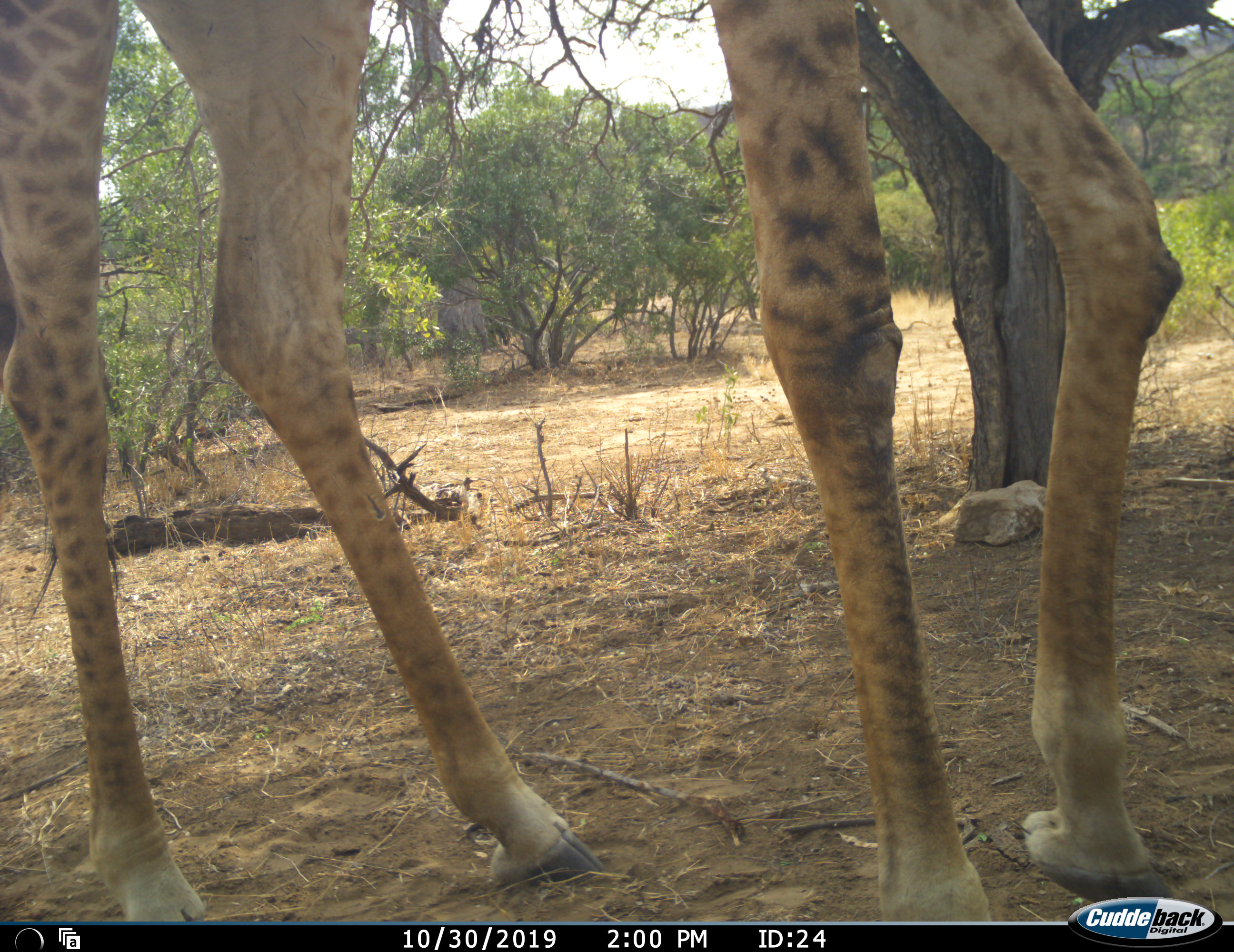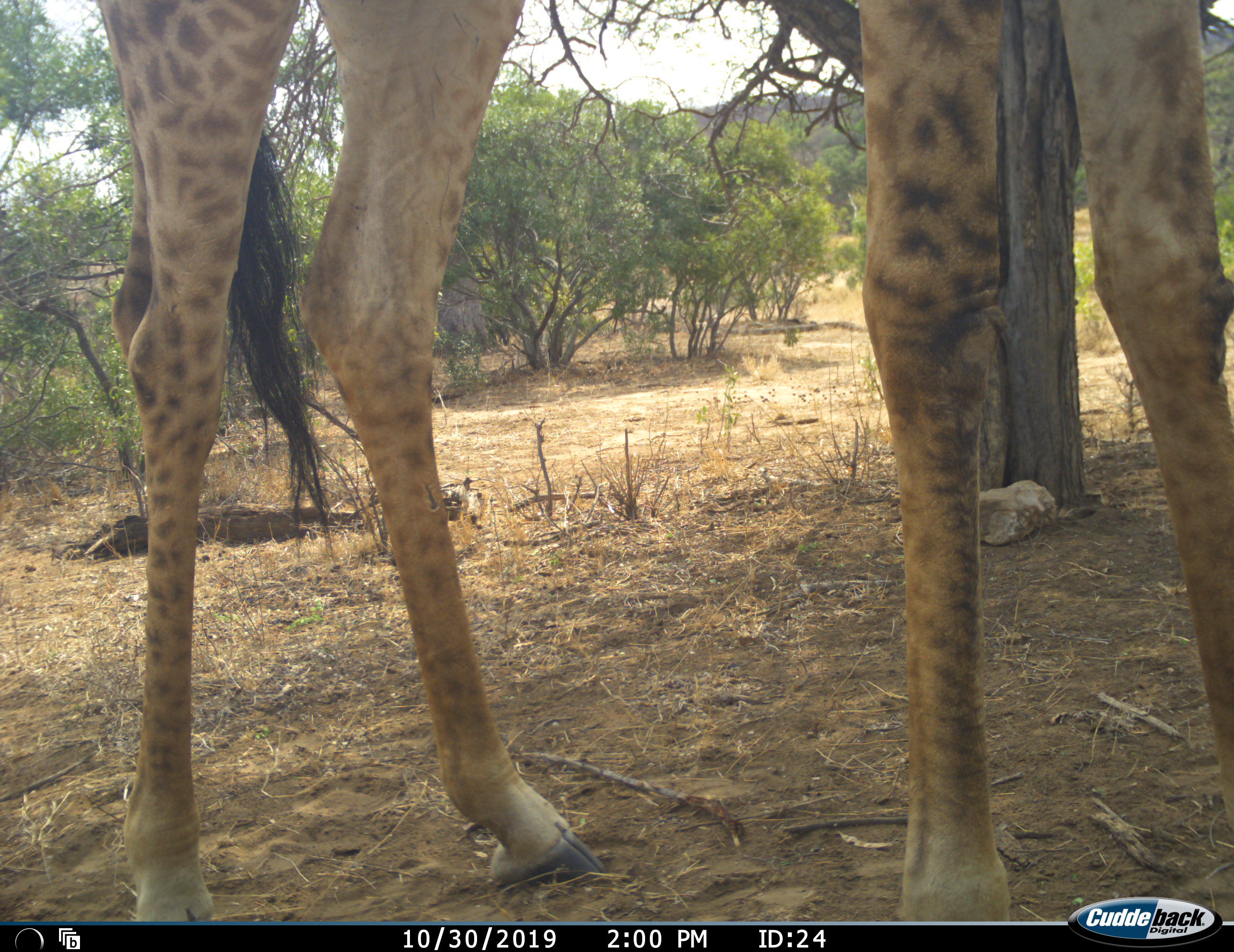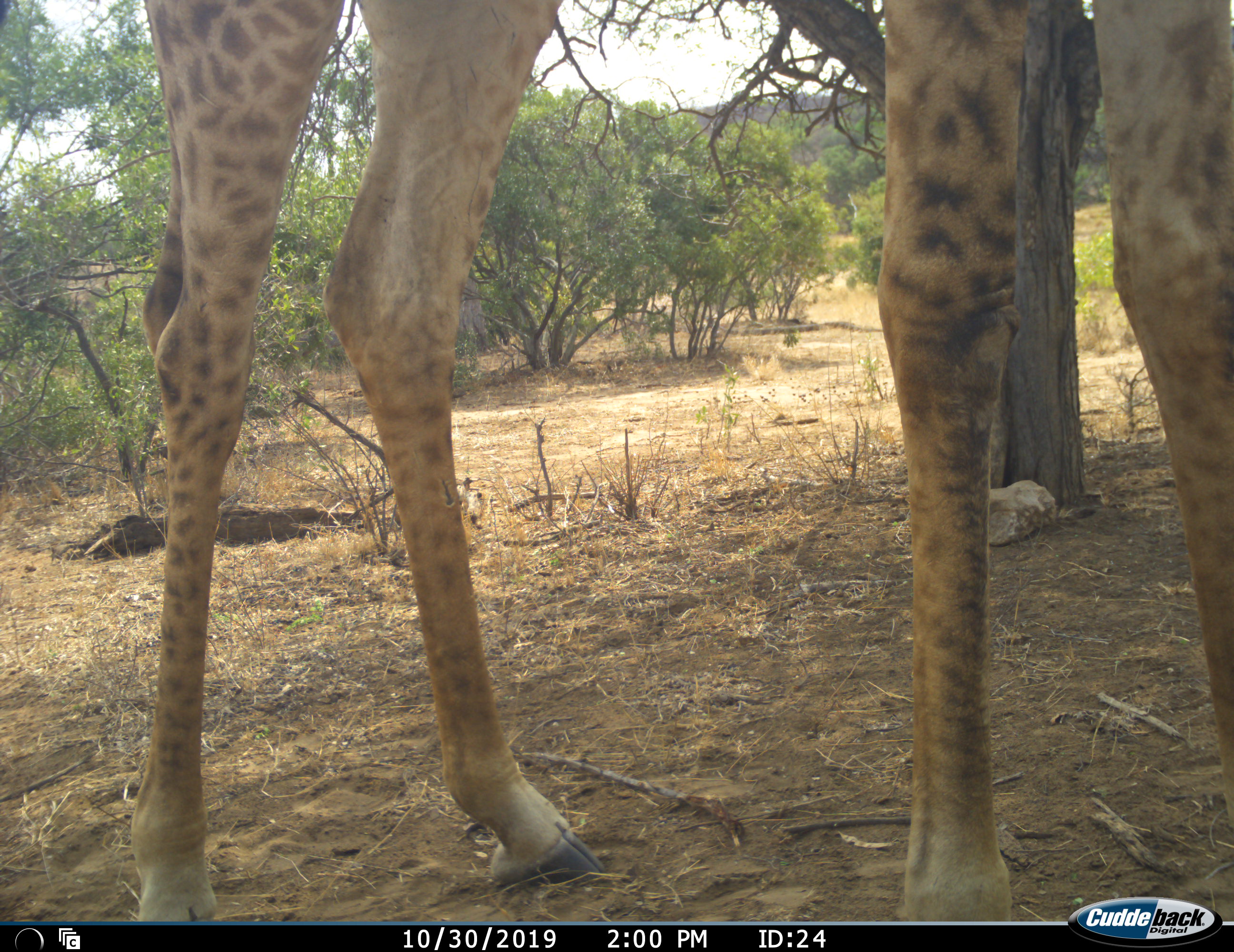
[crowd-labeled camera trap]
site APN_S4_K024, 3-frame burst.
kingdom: Animalia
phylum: Chordata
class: Mammalia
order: Artiodactyla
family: Giraffidae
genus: Giraffa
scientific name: Giraffa camelopardalis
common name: giraffe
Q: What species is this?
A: Giraffe (Giraffa camelopardalis).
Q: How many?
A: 1.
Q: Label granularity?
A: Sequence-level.